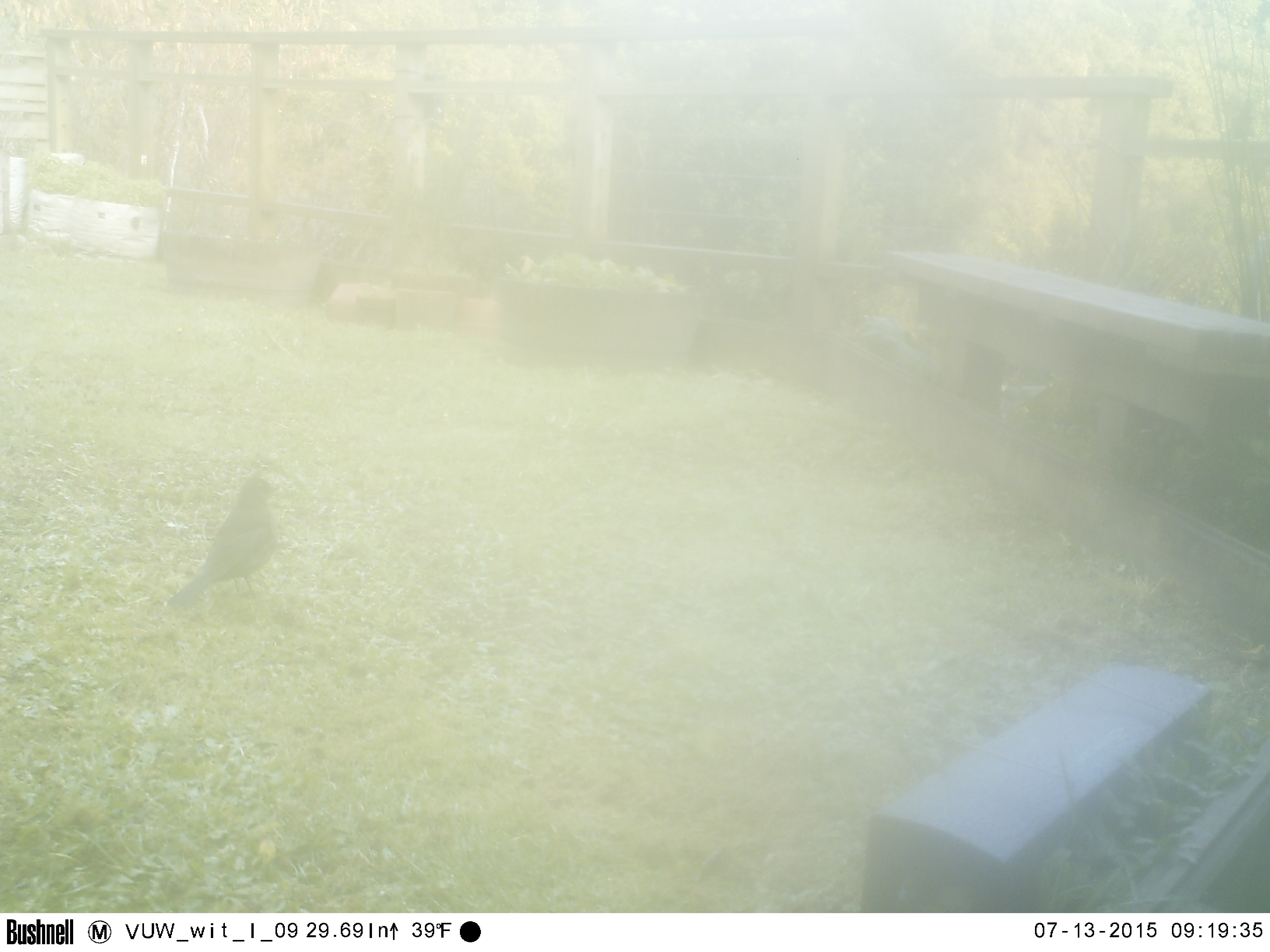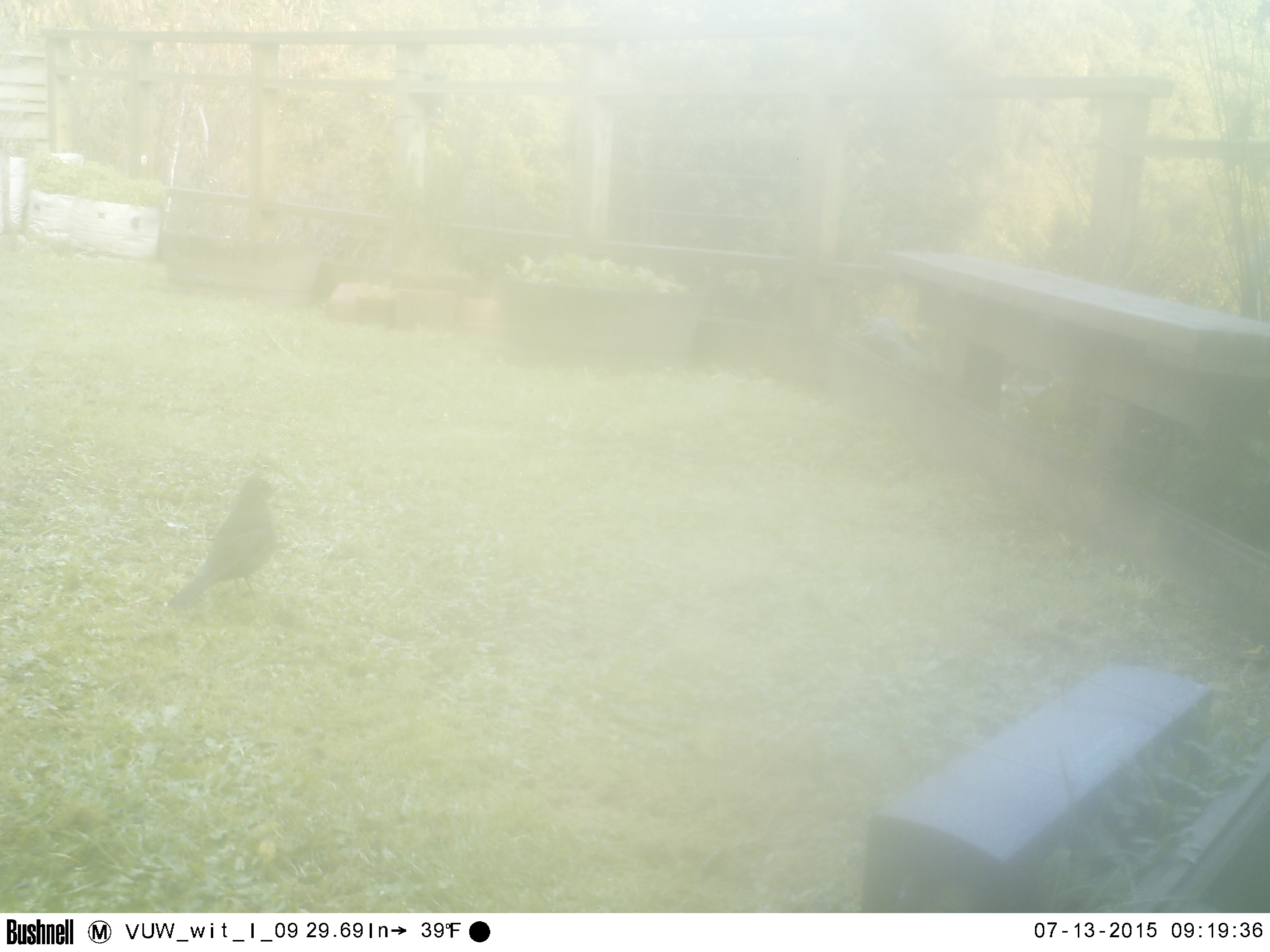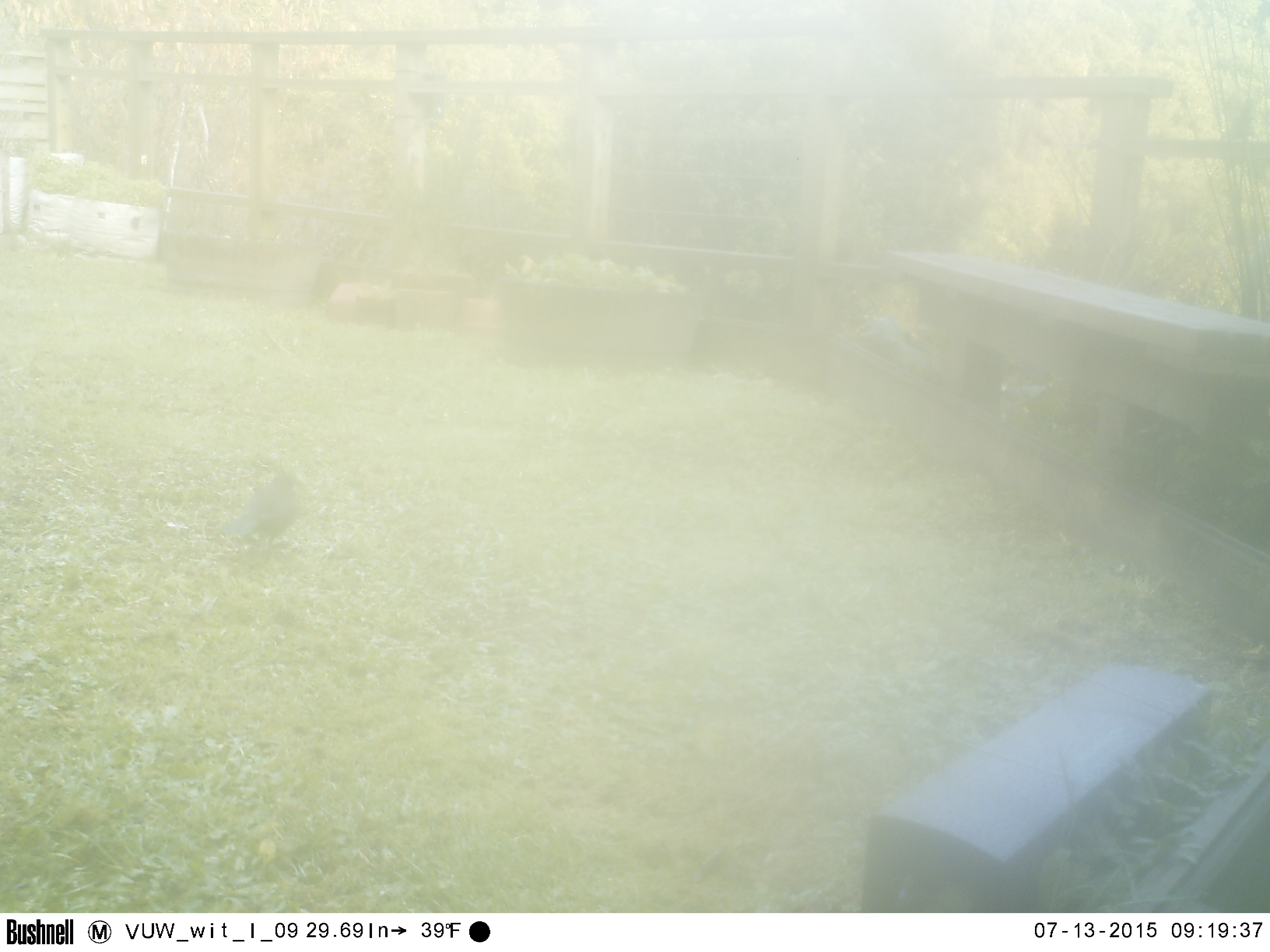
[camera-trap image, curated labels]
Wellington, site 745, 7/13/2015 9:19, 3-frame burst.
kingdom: Animalia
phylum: Chordata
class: Aves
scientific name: Aves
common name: bird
Bird (Aves).